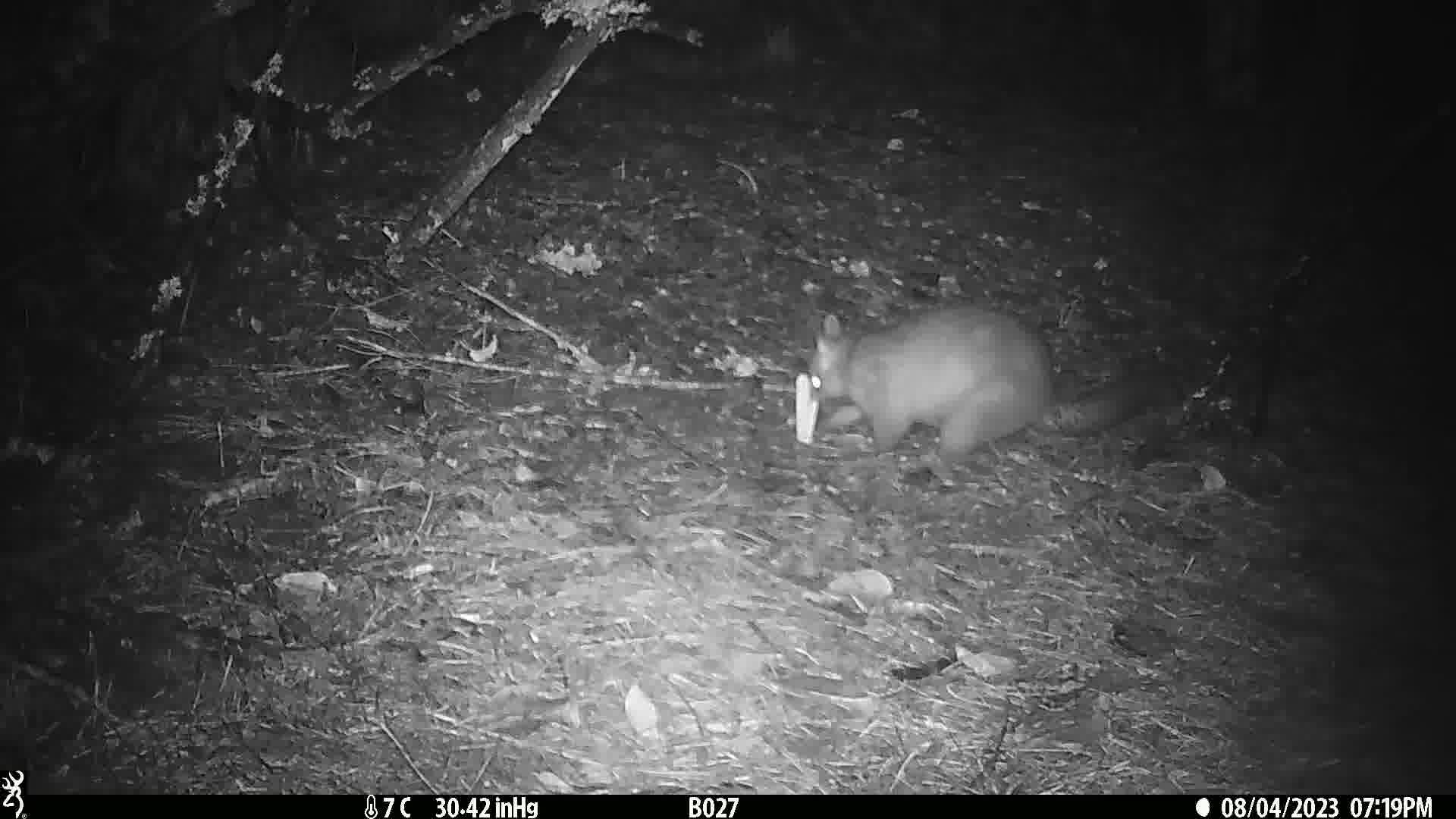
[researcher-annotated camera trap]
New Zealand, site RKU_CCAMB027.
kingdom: Animalia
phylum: Chordata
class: Mammalia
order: Diprotodontia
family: Phalangeridae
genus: Trichosurus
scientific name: Trichosurus vulpecula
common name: common brushtail possum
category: possum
Possum (common brushtail possum) (Trichosurus vulpecula).